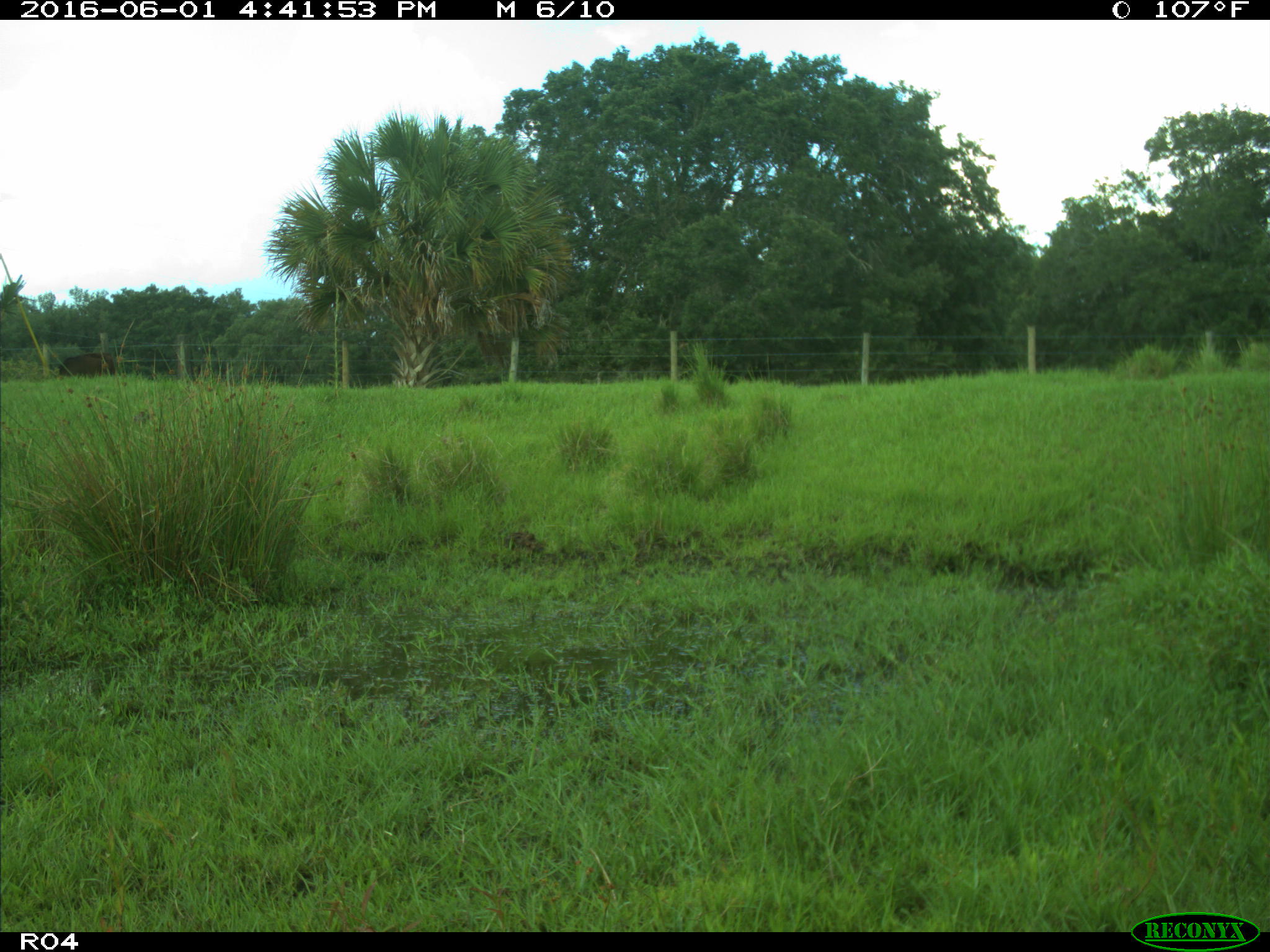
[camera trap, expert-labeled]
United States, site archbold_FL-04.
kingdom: Animalia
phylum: Chordata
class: Mammalia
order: Artiodactyla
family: Bovidae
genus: Bos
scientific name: Bos taurus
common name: domestic cow